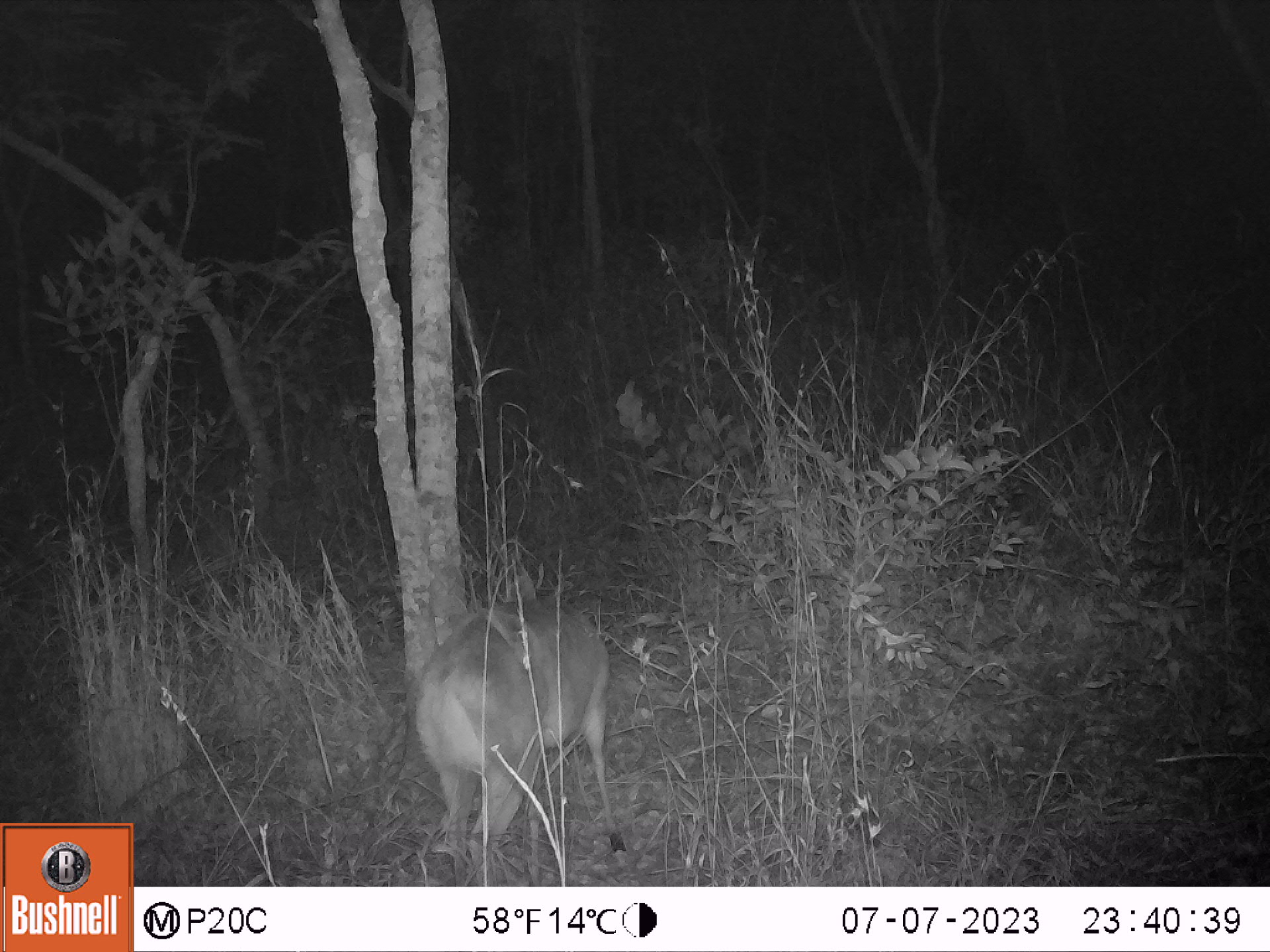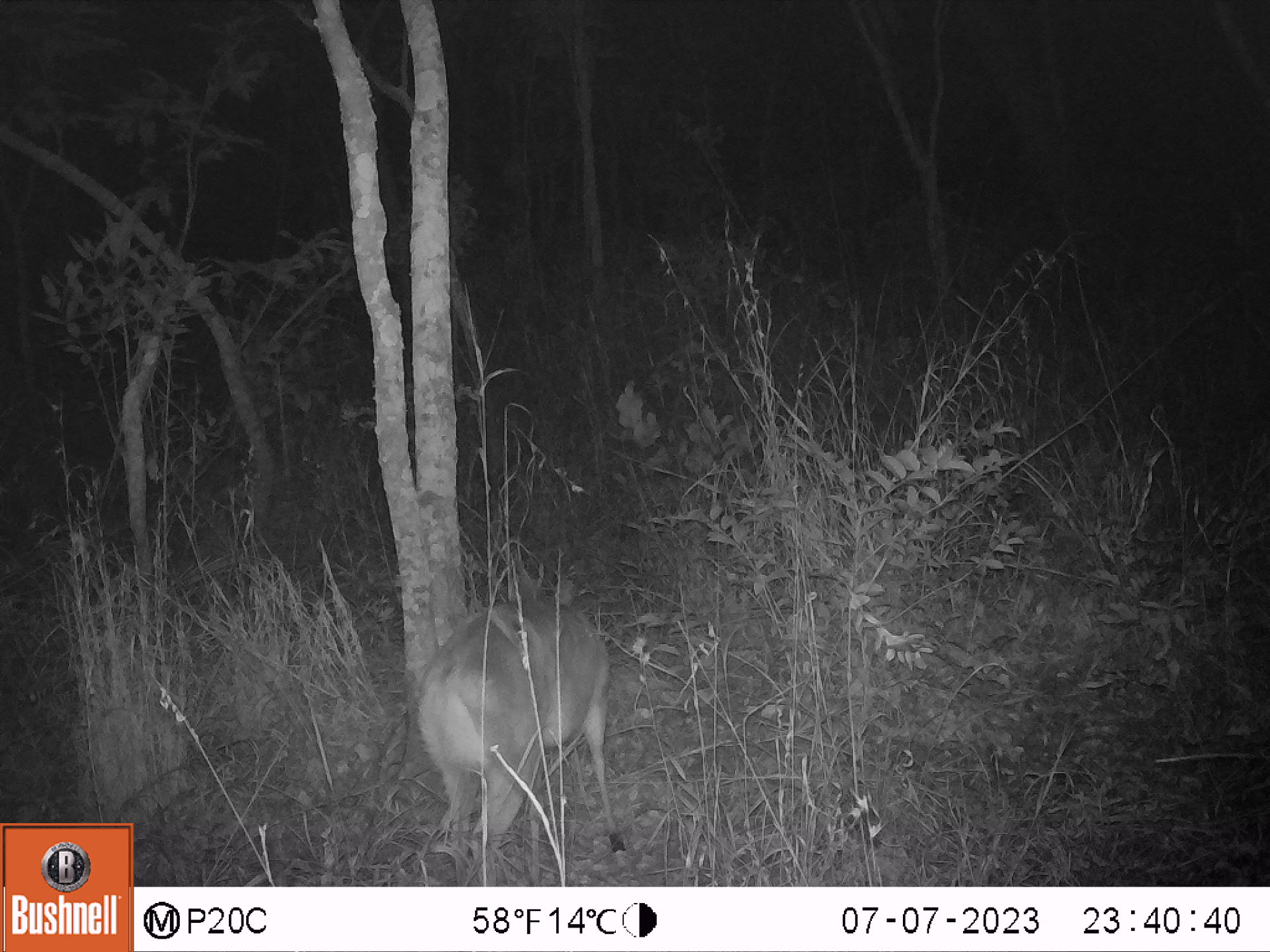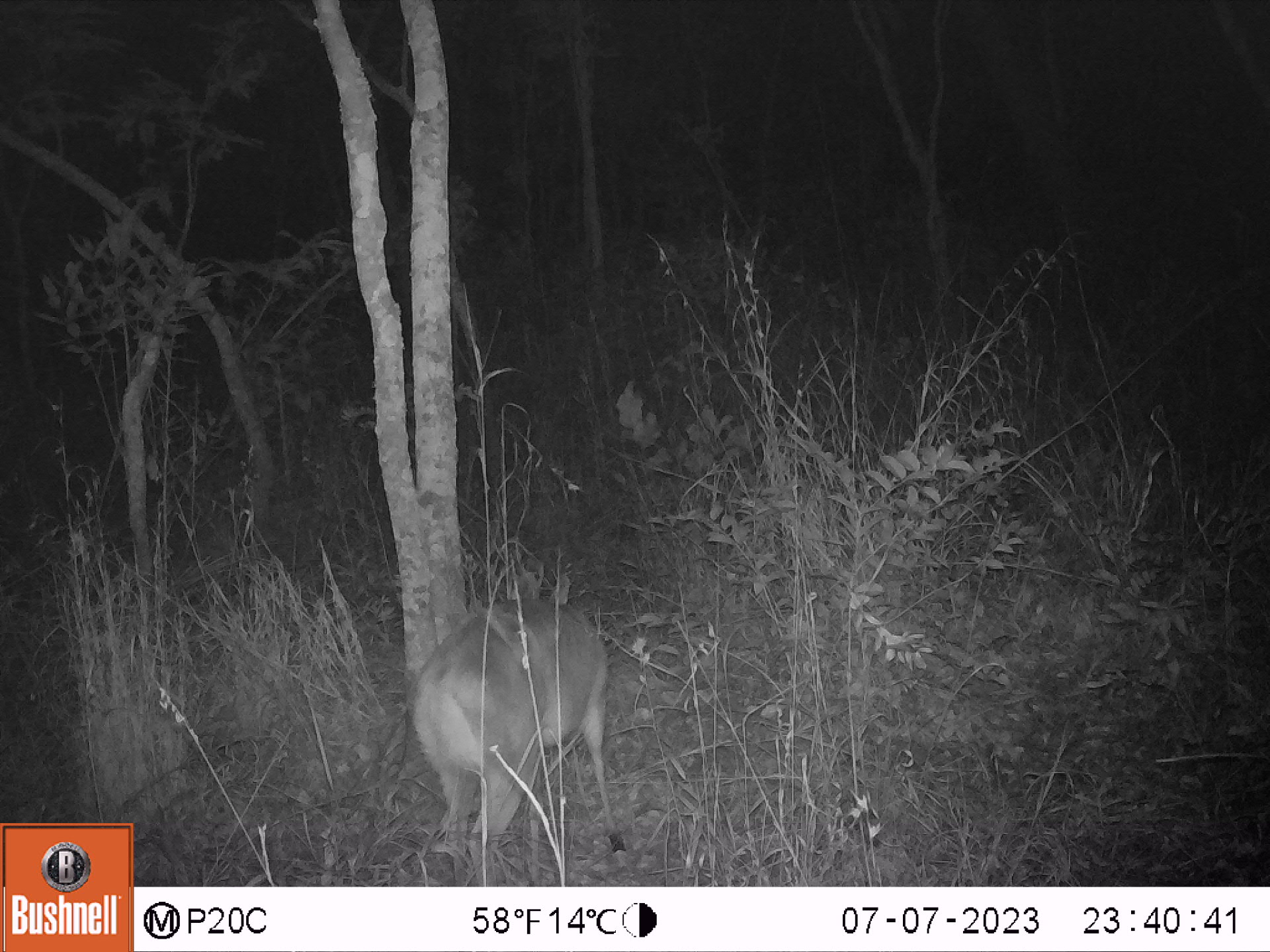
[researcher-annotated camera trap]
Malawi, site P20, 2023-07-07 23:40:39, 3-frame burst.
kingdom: Animalia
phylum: Chordata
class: Mammalia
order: Artiodactyla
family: Bovidae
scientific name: Antilopinae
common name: small antelope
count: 1